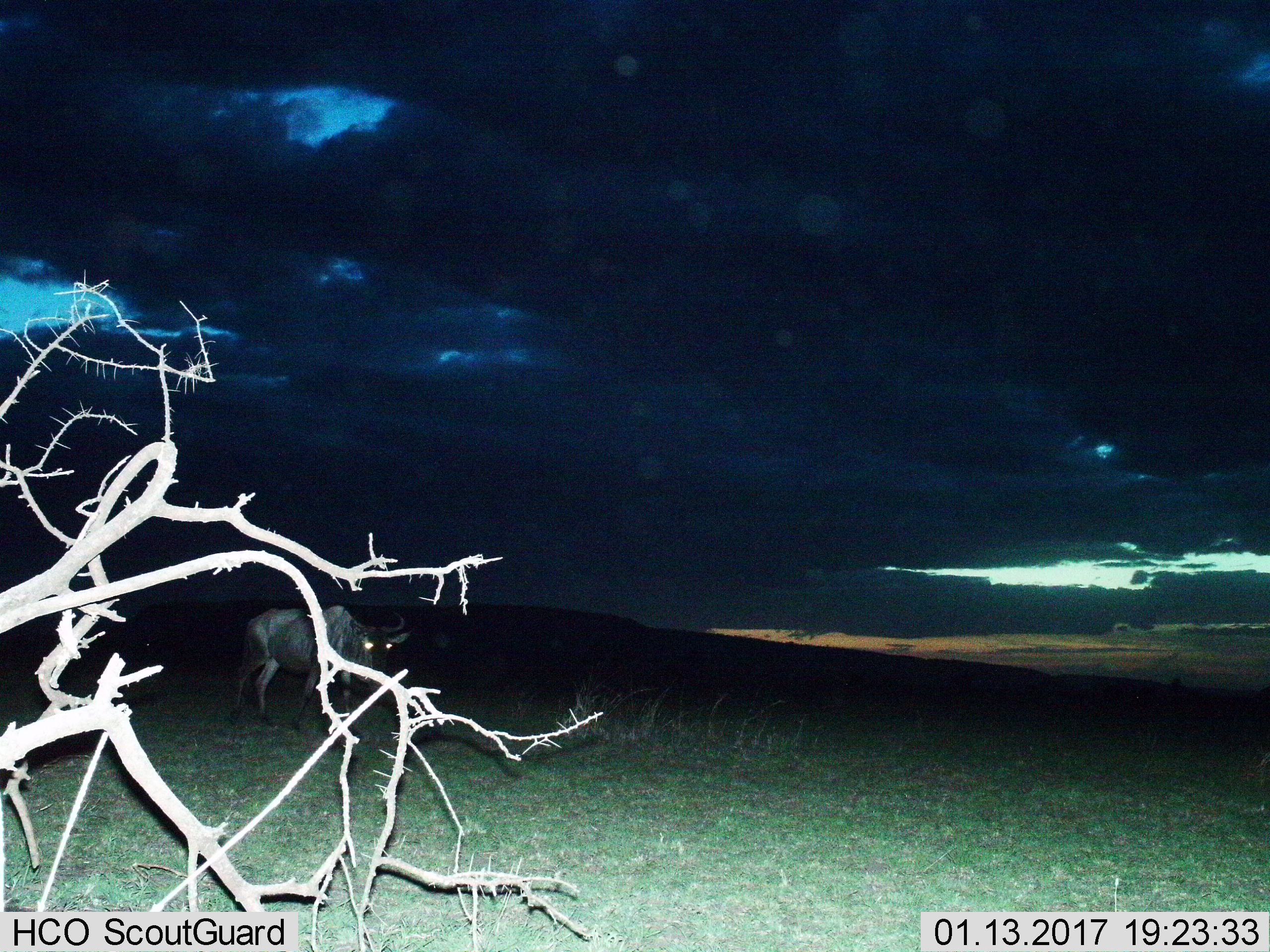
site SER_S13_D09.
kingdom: Animalia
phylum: Chordata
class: Mammalia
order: Artiodactyla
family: Bovidae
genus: Connochaetes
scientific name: Connochaetes taurinus taurinus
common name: blue wildebeest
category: wildebeestblue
Wildebeestblue (blue wildebeest) (Connochaetes taurinus taurinus), count 1. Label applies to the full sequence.